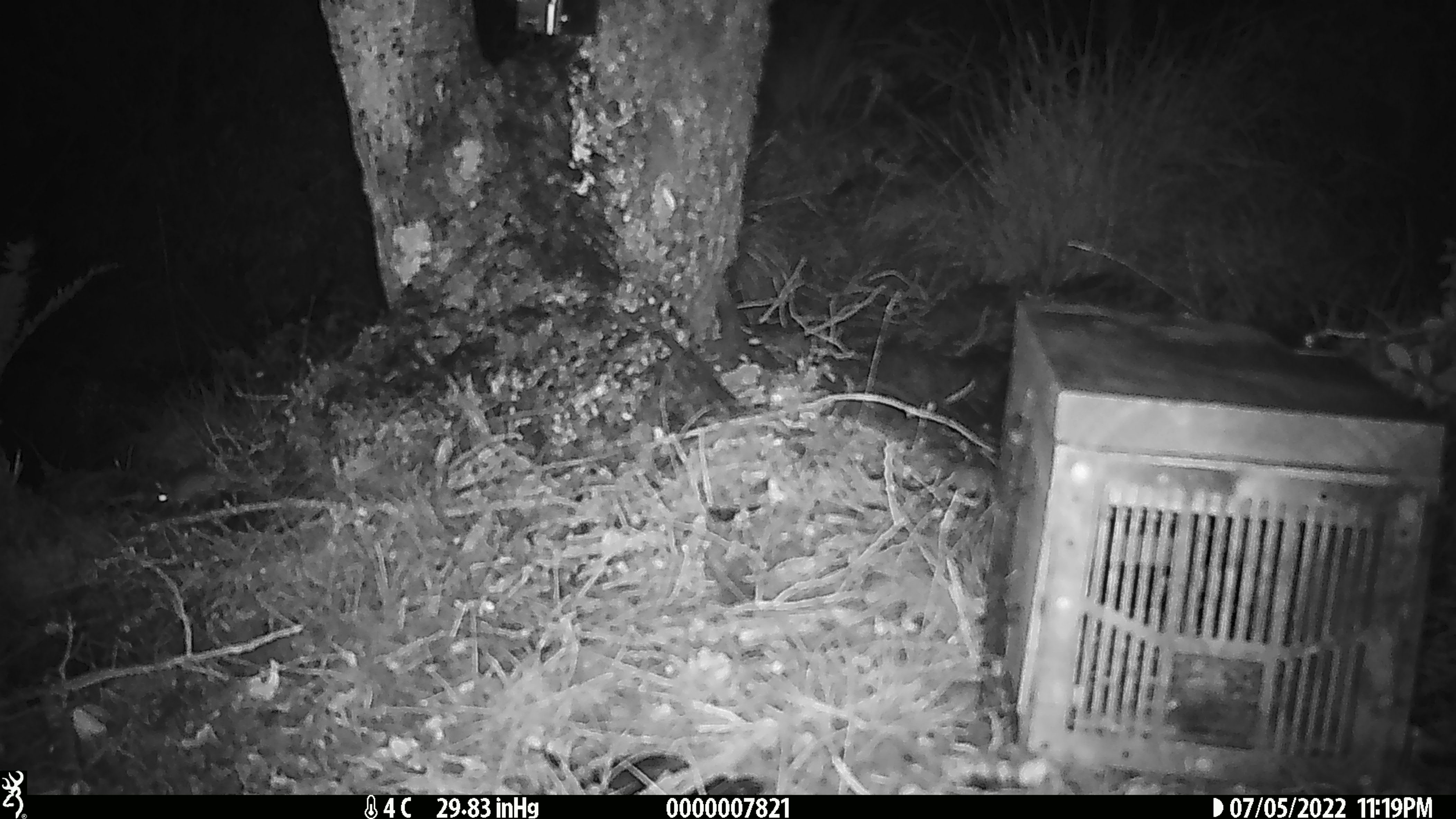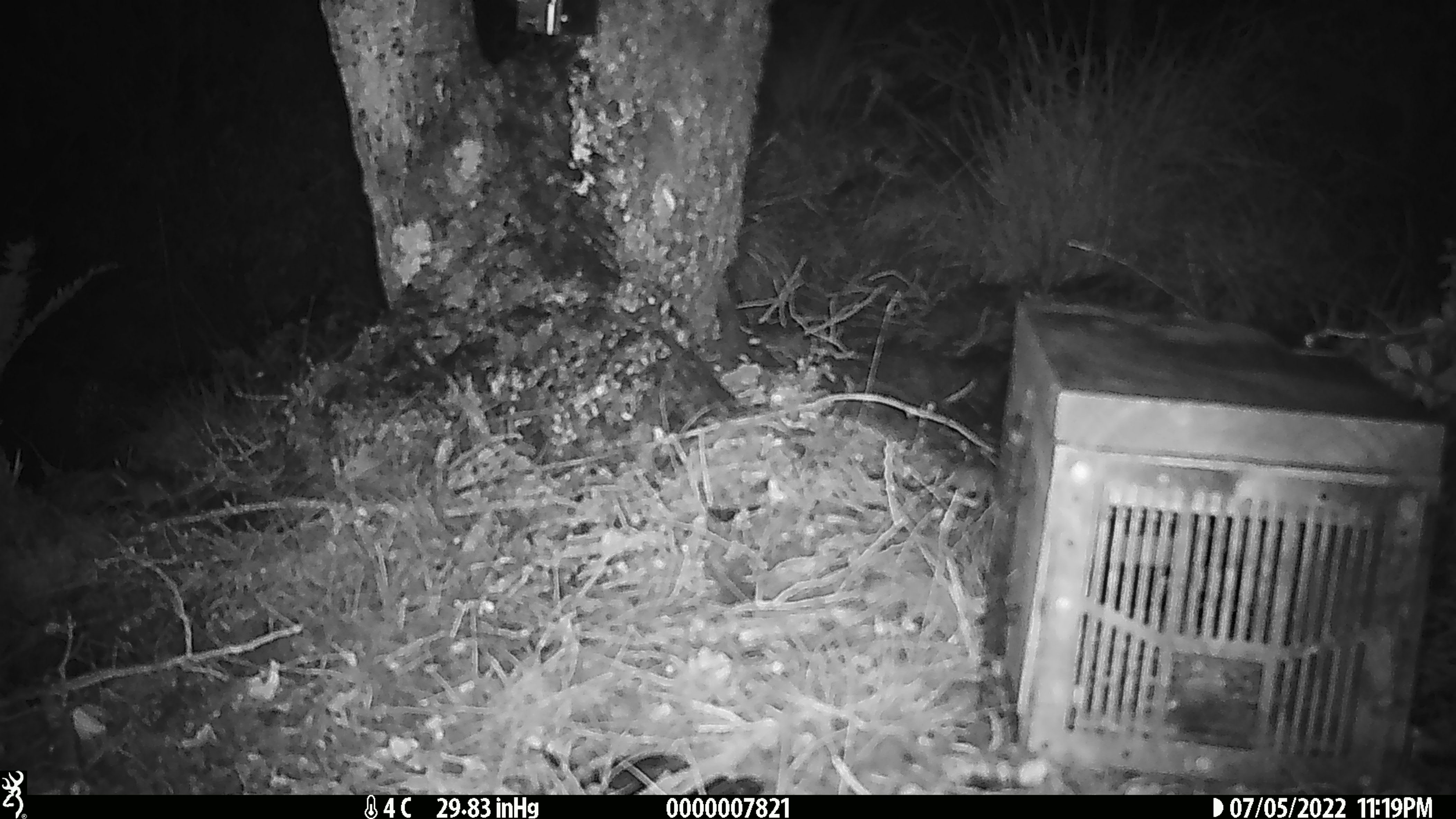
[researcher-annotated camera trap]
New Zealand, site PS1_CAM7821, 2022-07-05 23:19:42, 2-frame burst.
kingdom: Animalia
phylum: Chordata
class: Mammalia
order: Rodentia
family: Muridae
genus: Mus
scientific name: Mus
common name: mouse